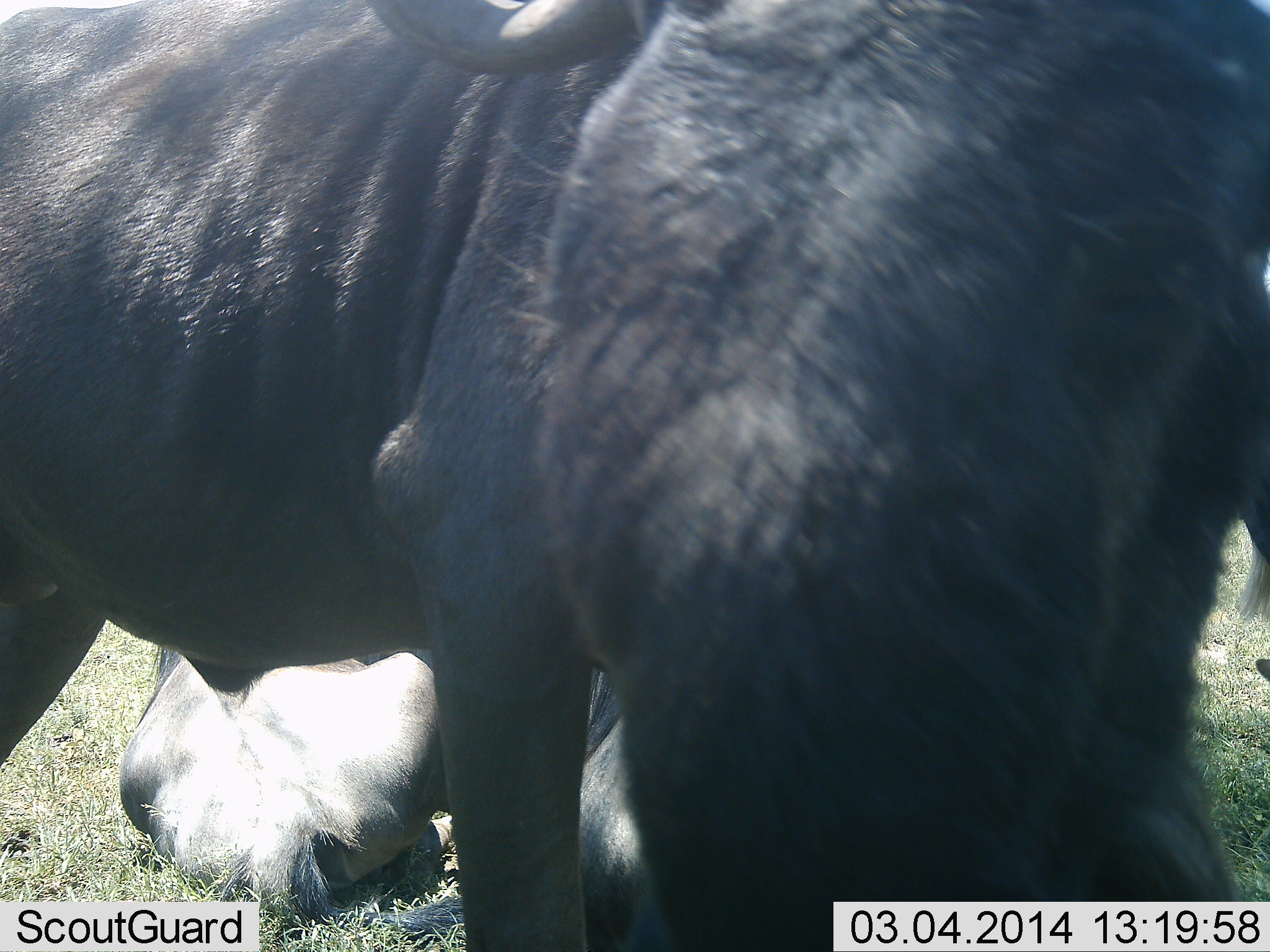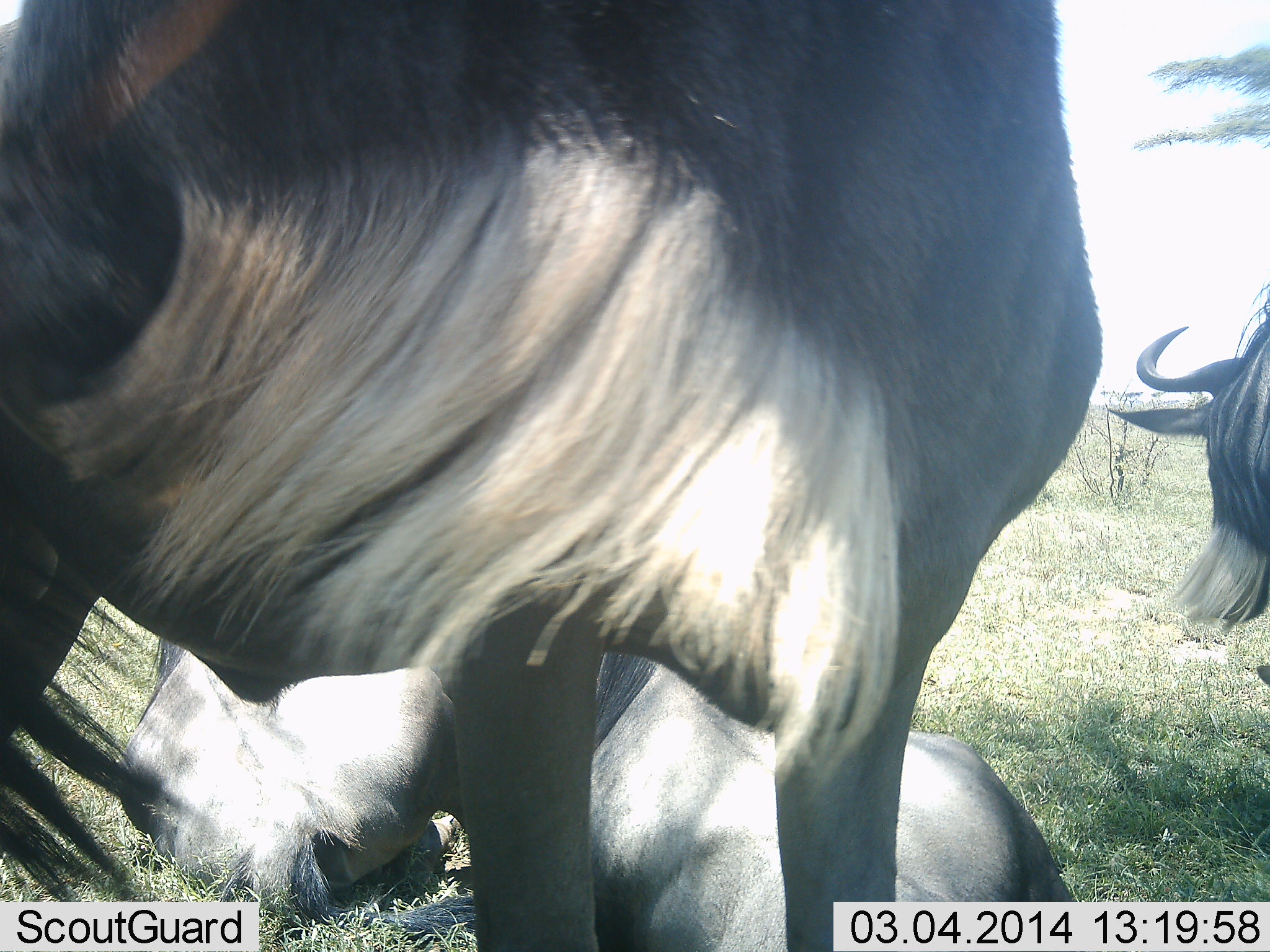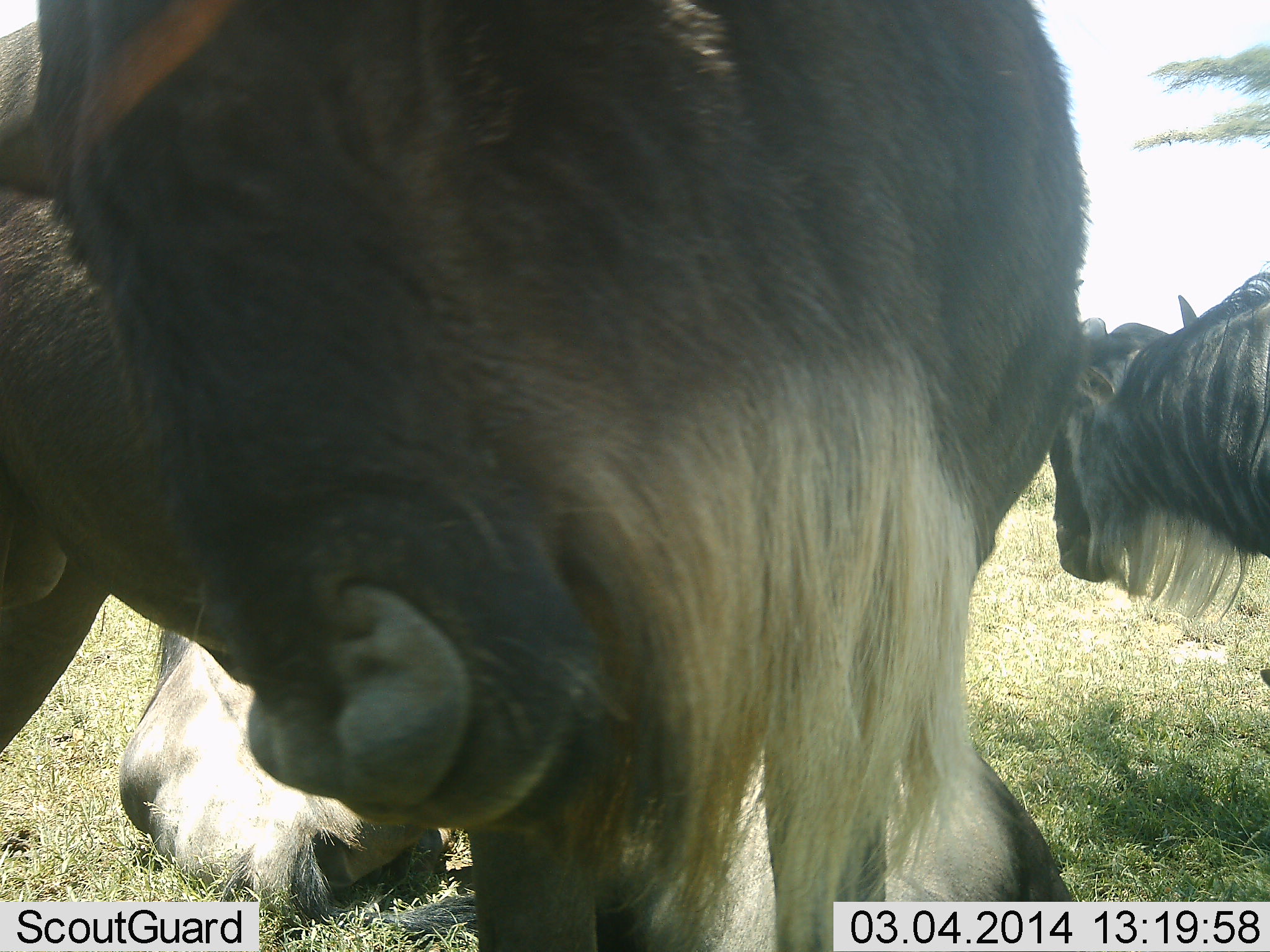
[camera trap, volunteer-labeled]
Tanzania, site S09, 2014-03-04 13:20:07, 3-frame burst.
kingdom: Animalia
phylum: Chordata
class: Mammalia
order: Artiodactyla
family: Bovidae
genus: Connochaetes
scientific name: Connochaetes taurinus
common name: blue wildebeest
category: wildebeest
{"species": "wildebeest (blue wildebeest) (Connochaetes taurinus)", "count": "4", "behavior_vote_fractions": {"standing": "80%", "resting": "100%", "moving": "20%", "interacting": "0%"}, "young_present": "0%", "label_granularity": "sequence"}